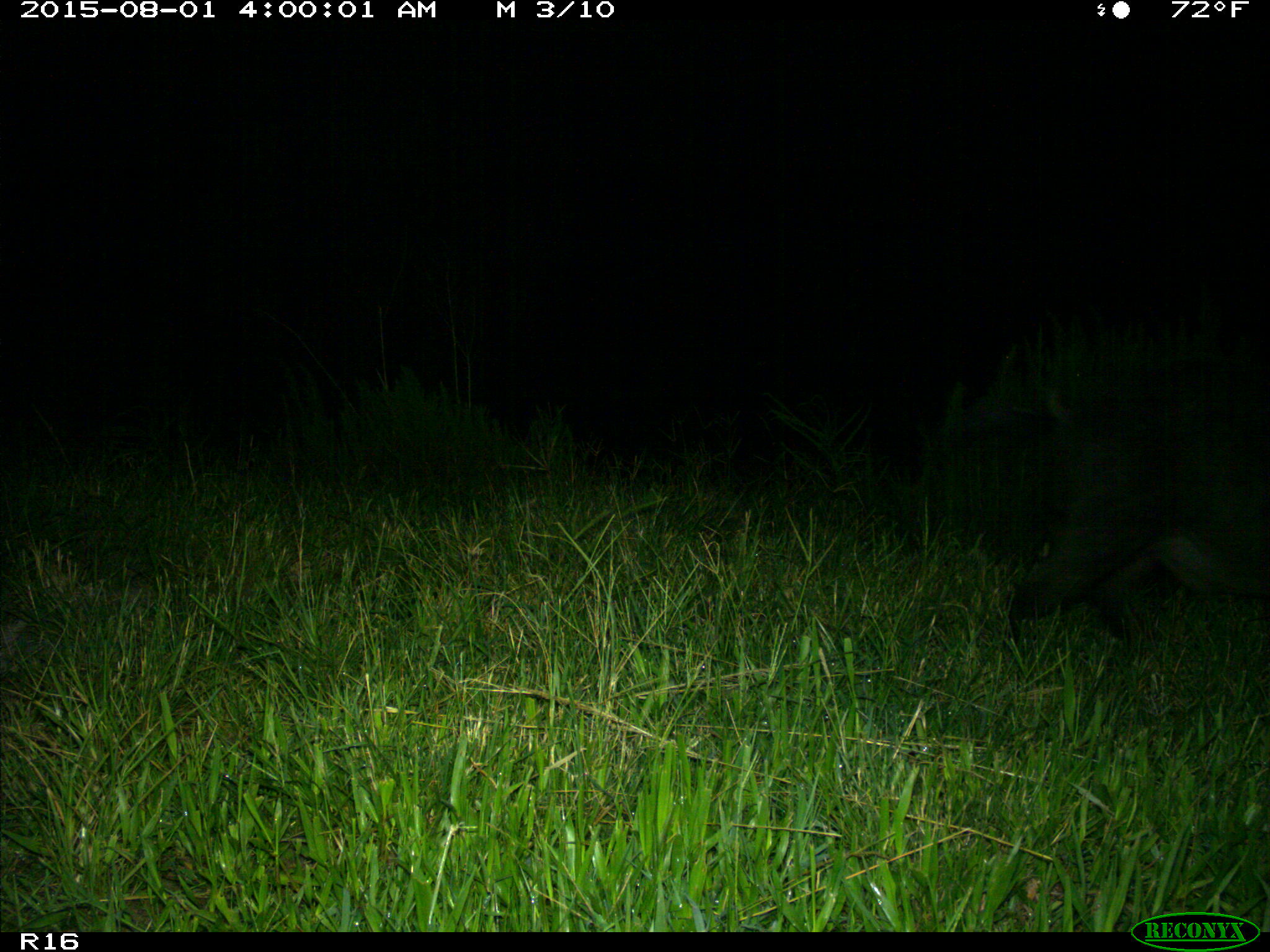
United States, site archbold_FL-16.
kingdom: Animalia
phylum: Chordata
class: Mammalia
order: Artiodactyla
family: Suidae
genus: Sus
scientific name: Sus scrofa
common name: wild boar